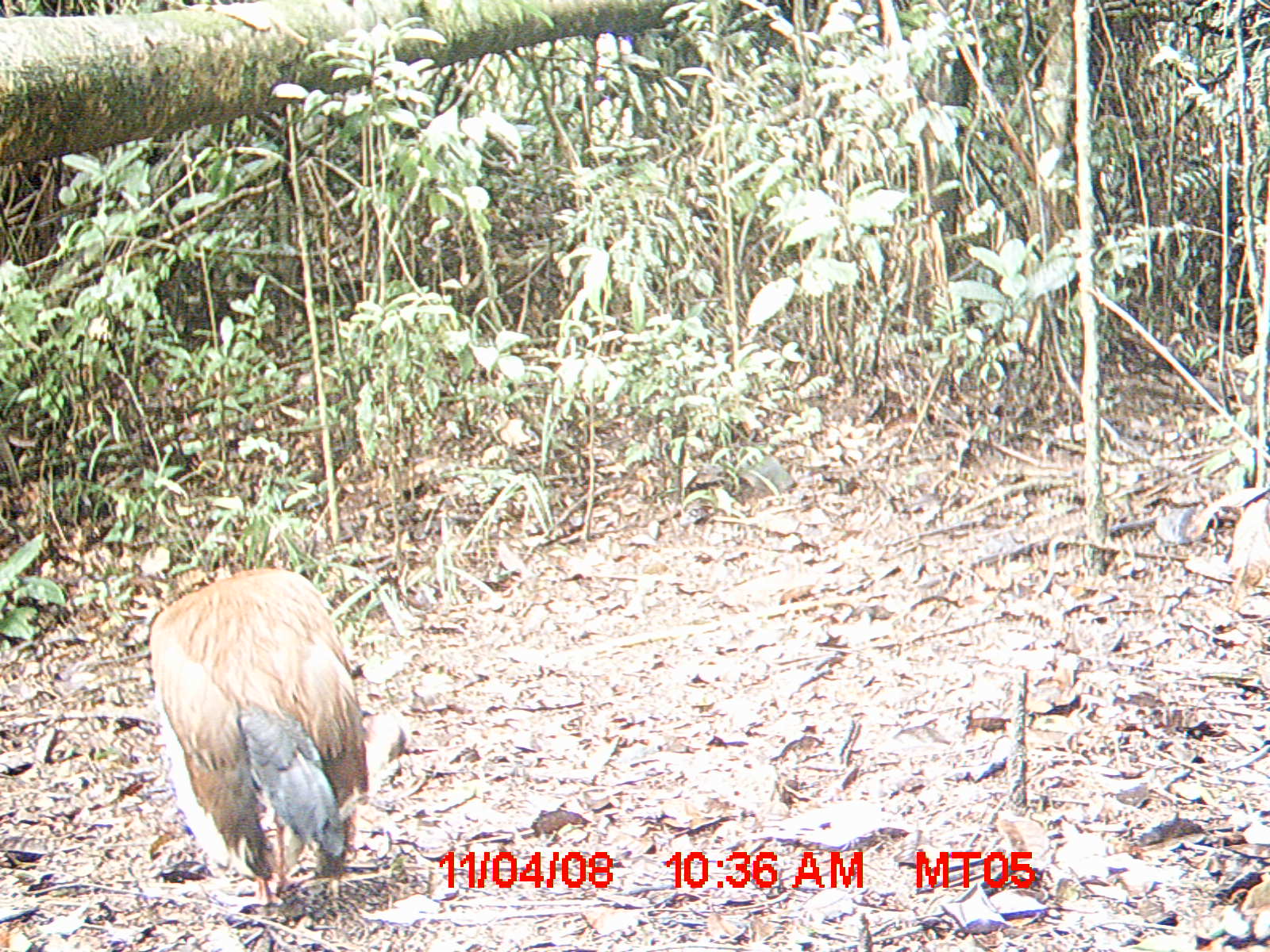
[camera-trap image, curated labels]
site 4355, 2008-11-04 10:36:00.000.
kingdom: Animalia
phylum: Chordata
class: Aves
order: Cuculiformes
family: Cuculidae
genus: Coua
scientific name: Coua serriana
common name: red-breasted coua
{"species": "Coua serriana (red-breasted coua)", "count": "1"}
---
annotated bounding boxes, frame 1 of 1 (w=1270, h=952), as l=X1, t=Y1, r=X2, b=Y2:
coua serriana: l=144, t=559, r=375, b=921